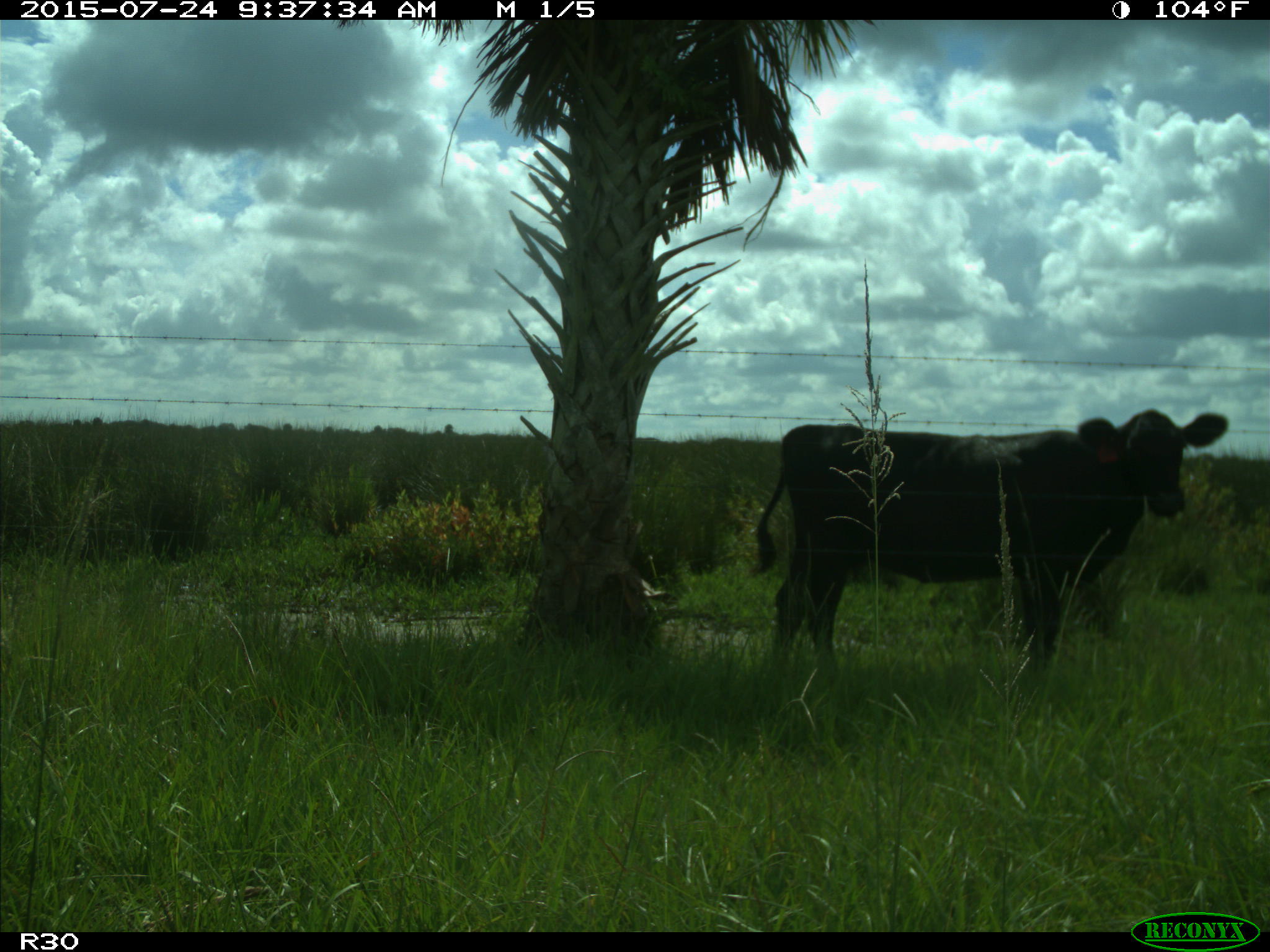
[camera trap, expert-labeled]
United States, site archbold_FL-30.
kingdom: Animalia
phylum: Chordata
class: Mammalia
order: Artiodactyla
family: Bovidae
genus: Bos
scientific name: Bos taurus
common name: domestic cow